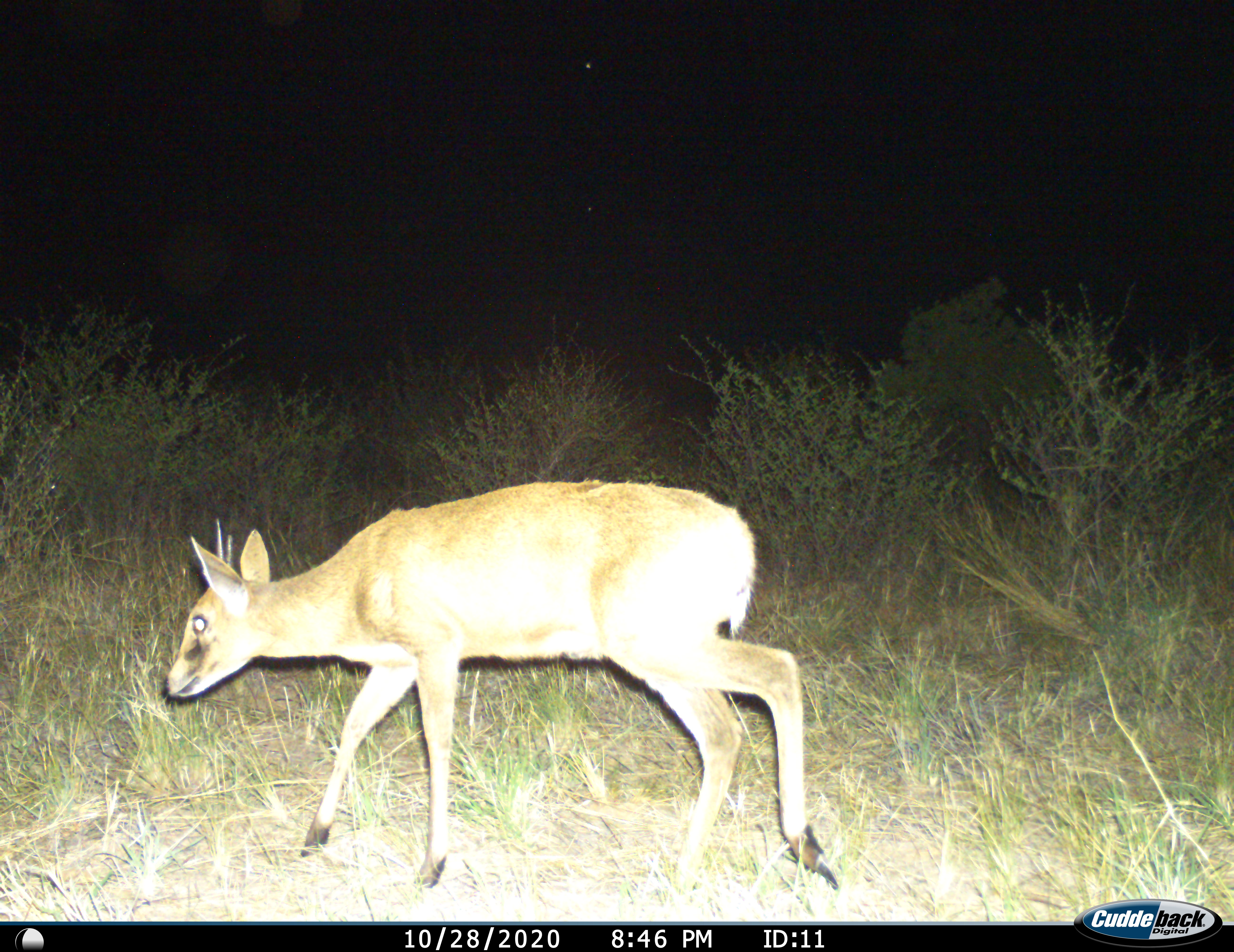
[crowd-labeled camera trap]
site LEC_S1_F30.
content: unidentified animal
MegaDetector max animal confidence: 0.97